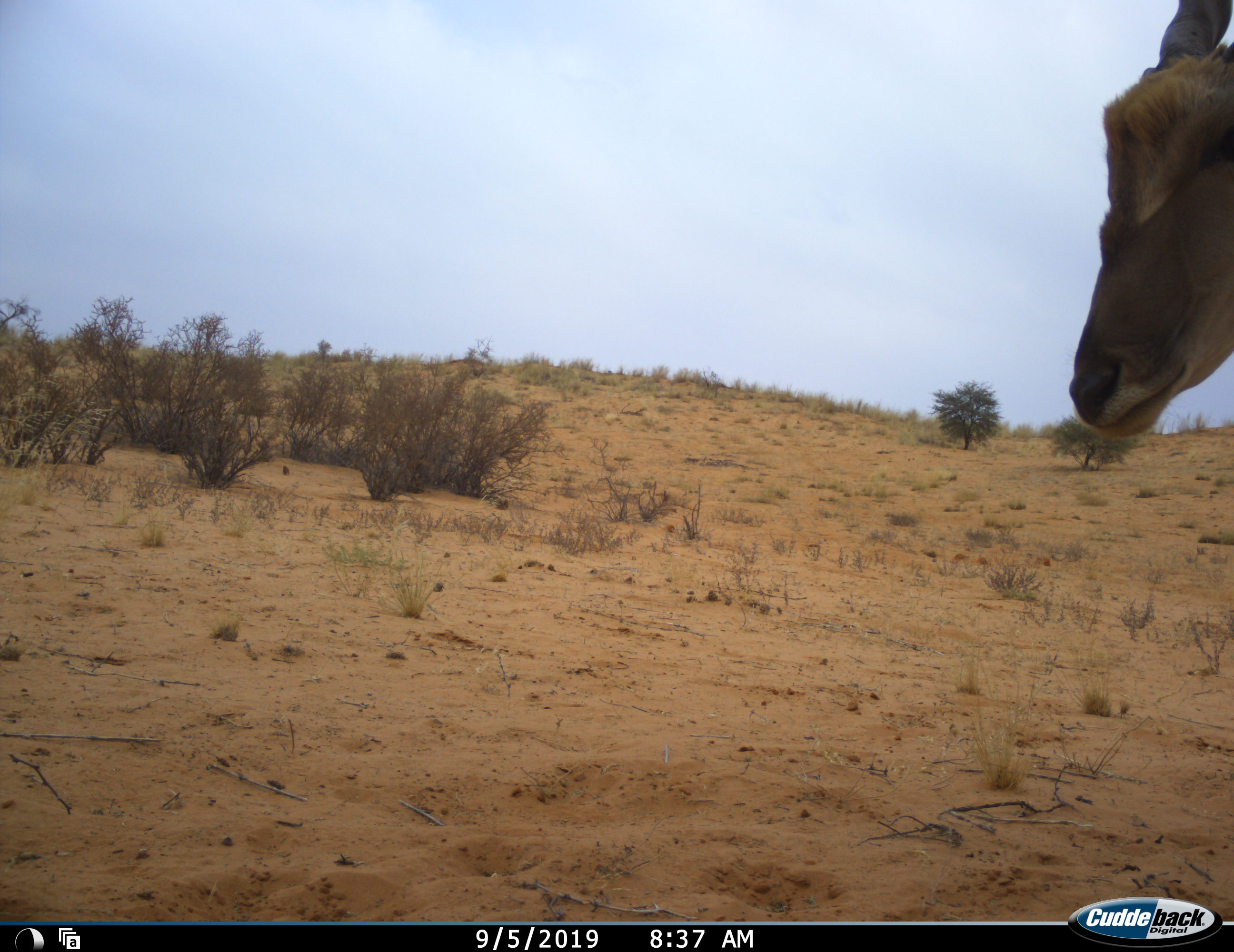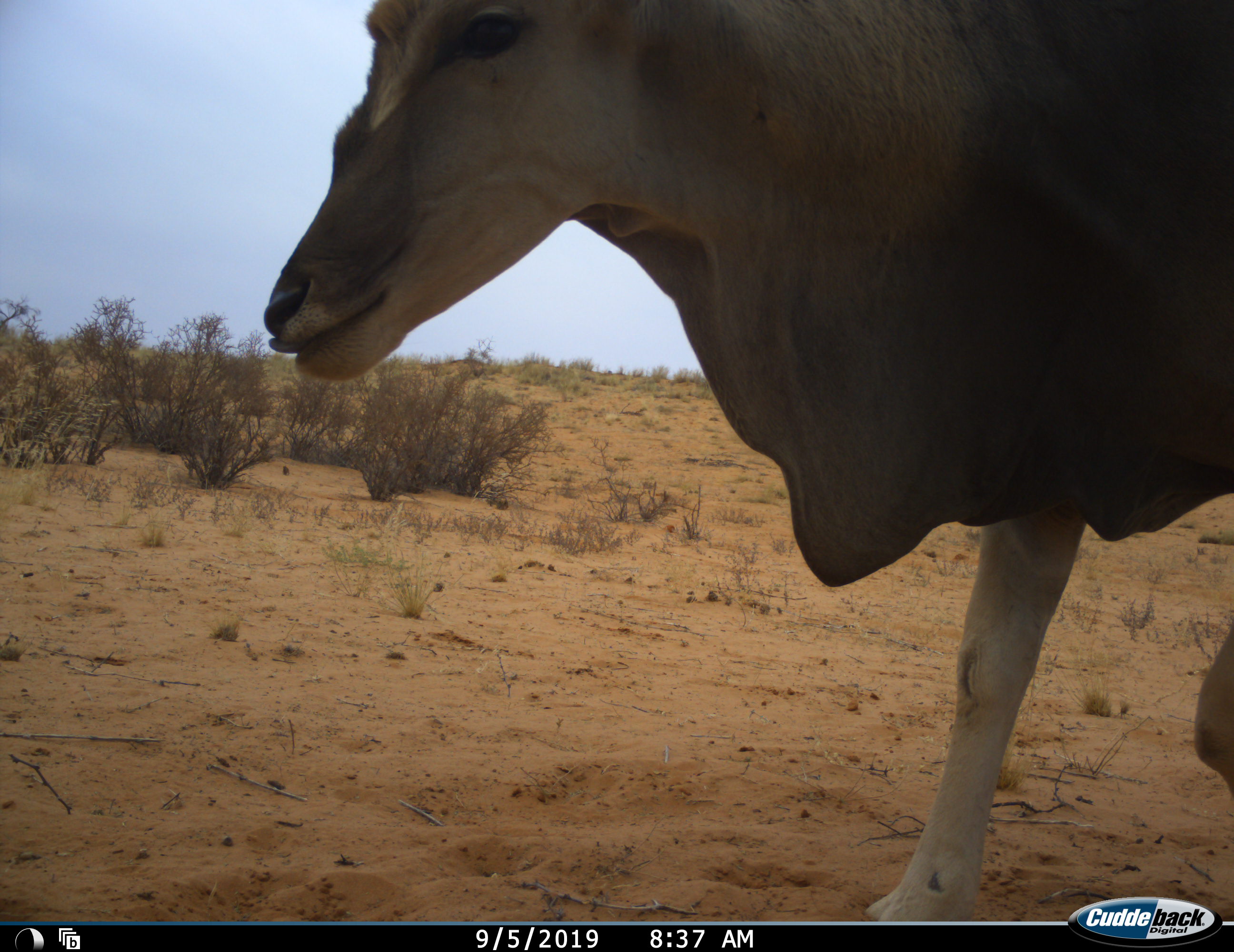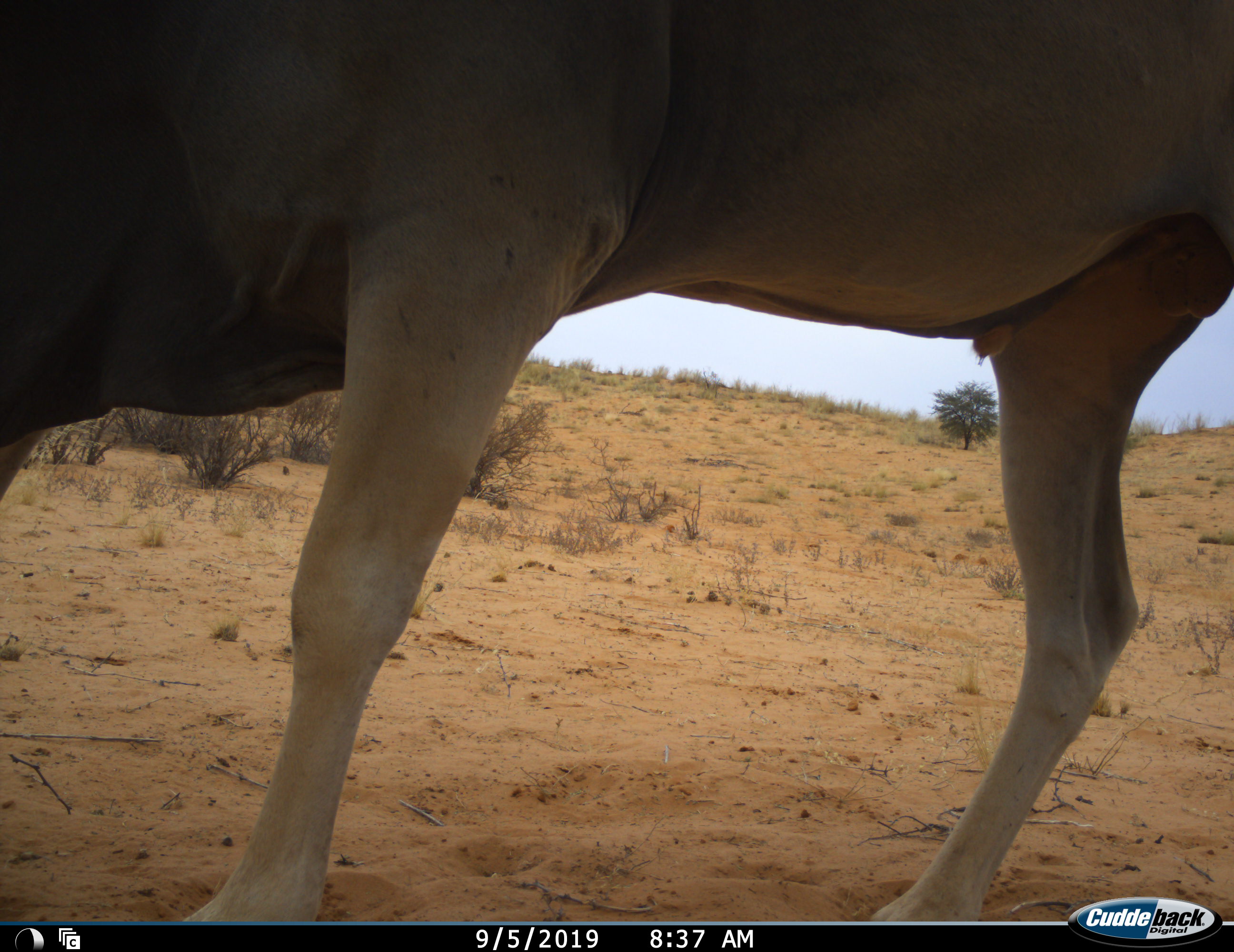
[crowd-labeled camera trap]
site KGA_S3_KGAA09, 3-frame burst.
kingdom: Animalia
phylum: Chordata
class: Mammalia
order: Artiodactyla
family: Bovidae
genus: Tragelaphus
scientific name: Tragelaphus oryx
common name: eland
Eland (Tragelaphus oryx), count 1. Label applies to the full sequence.